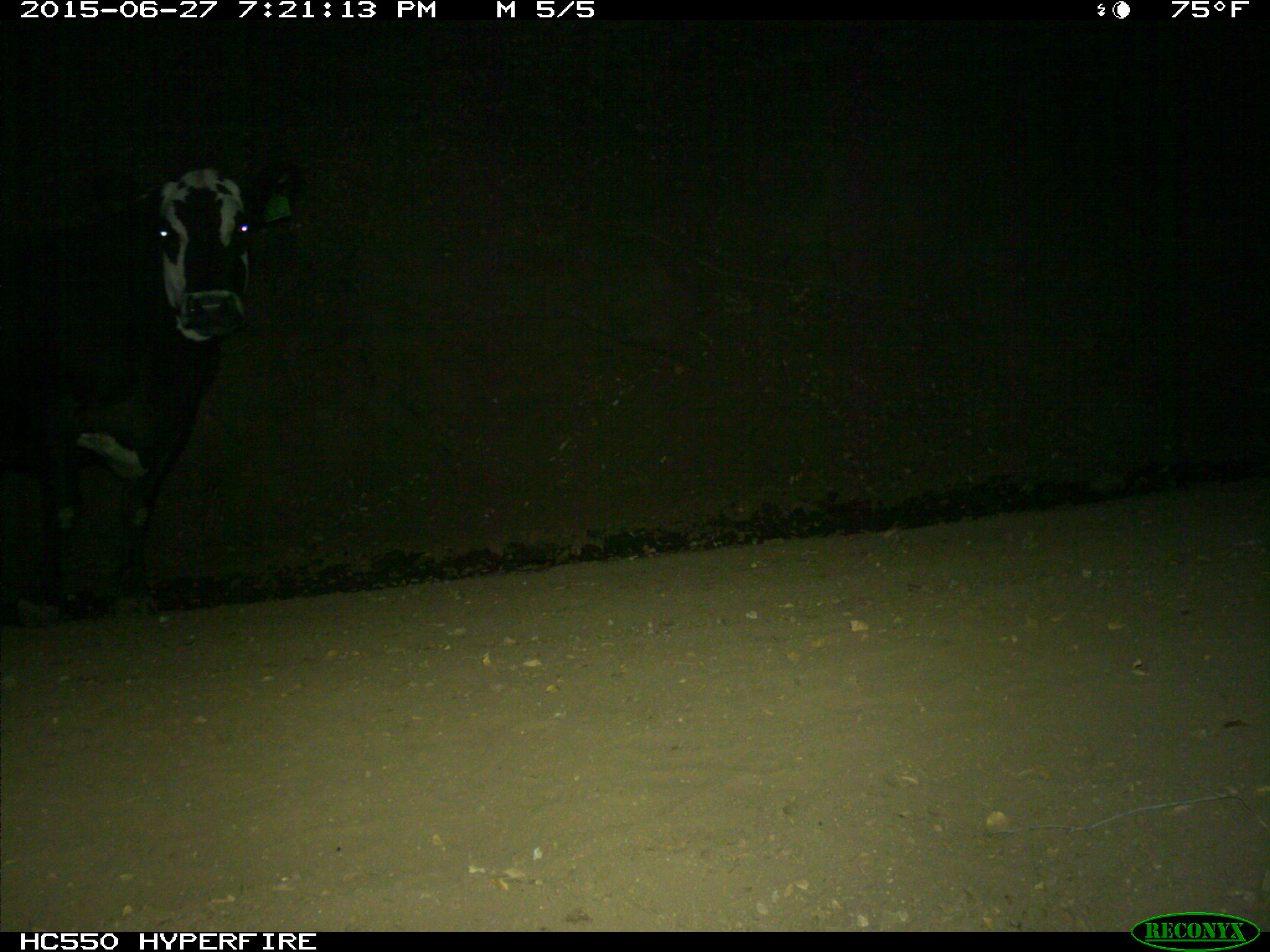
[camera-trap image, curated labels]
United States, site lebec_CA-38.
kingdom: Animalia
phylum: Chordata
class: Mammalia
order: Artiodactyla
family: Bovidae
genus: Bos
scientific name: Bos taurus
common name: domestic cow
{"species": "Bos taurus (domestic cow)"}